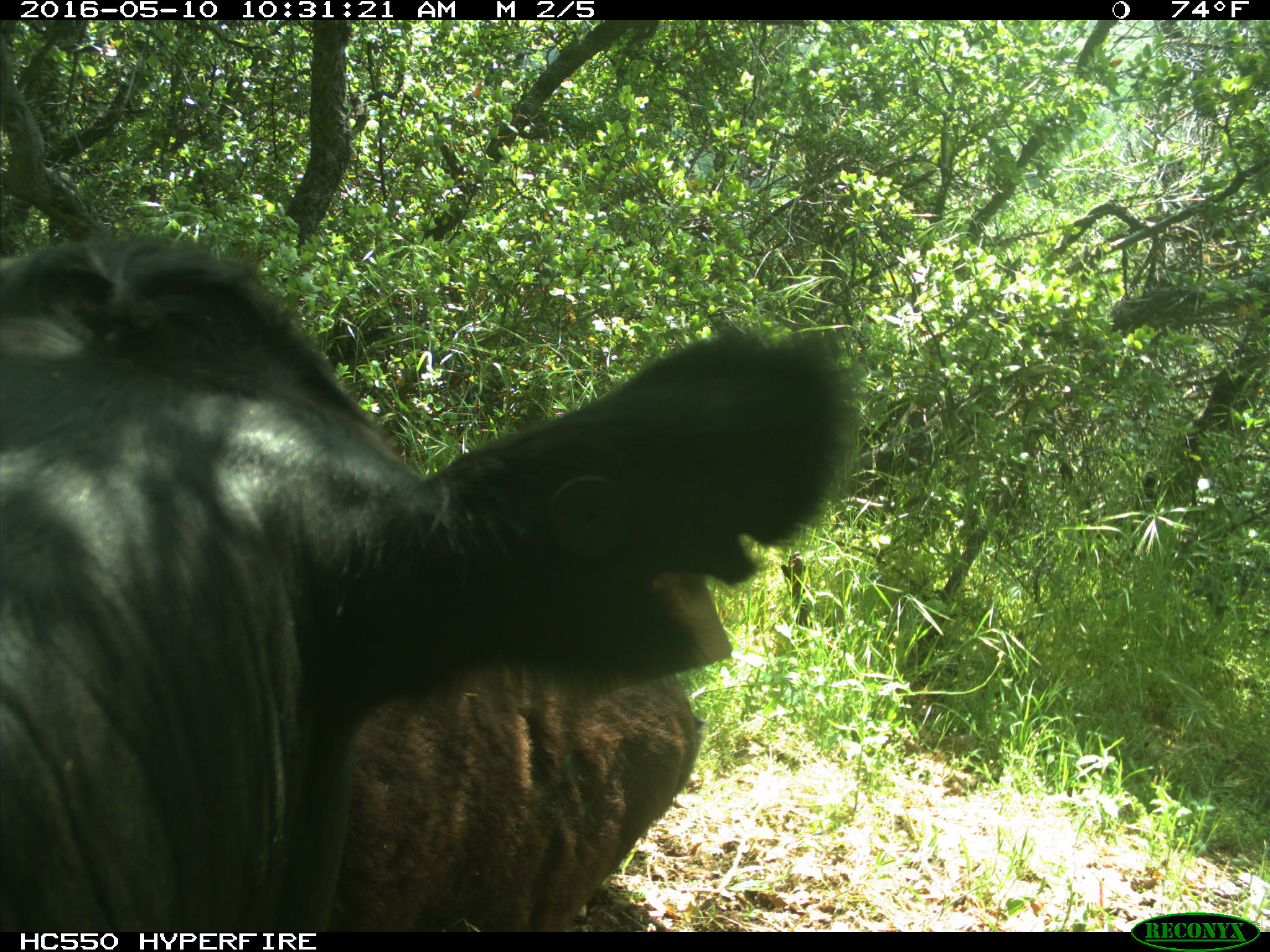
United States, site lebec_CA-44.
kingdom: Animalia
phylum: Chordata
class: Mammalia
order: Artiodactyla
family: Bovidae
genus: Bos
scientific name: Bos taurus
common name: domestic cow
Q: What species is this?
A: Bos taurus (domestic cow).